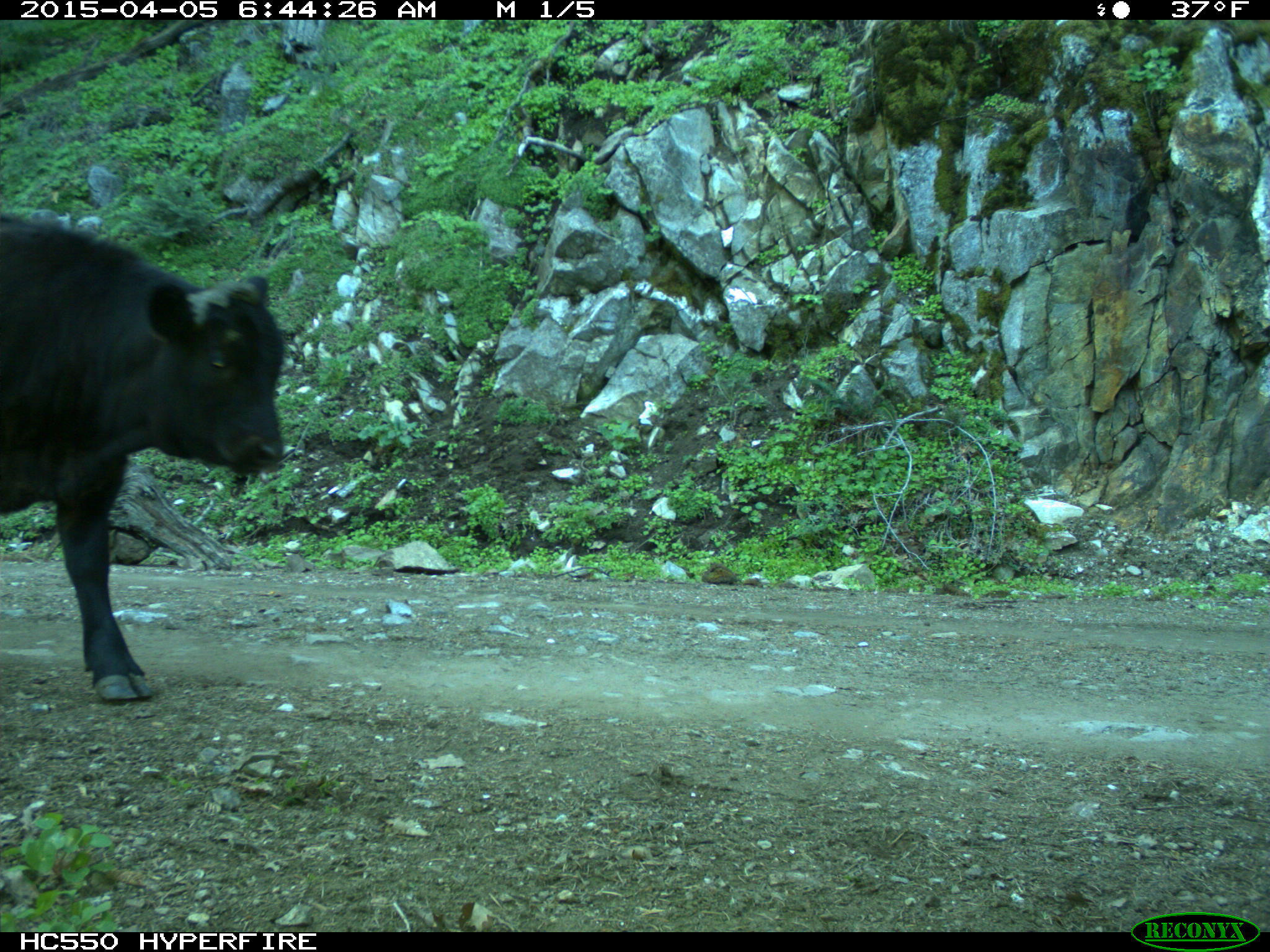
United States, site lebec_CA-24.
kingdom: Animalia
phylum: Chordata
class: Mammalia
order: Artiodactyla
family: Bovidae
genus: Bos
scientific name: Bos taurus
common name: domestic cow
Bos taurus (domestic cow).